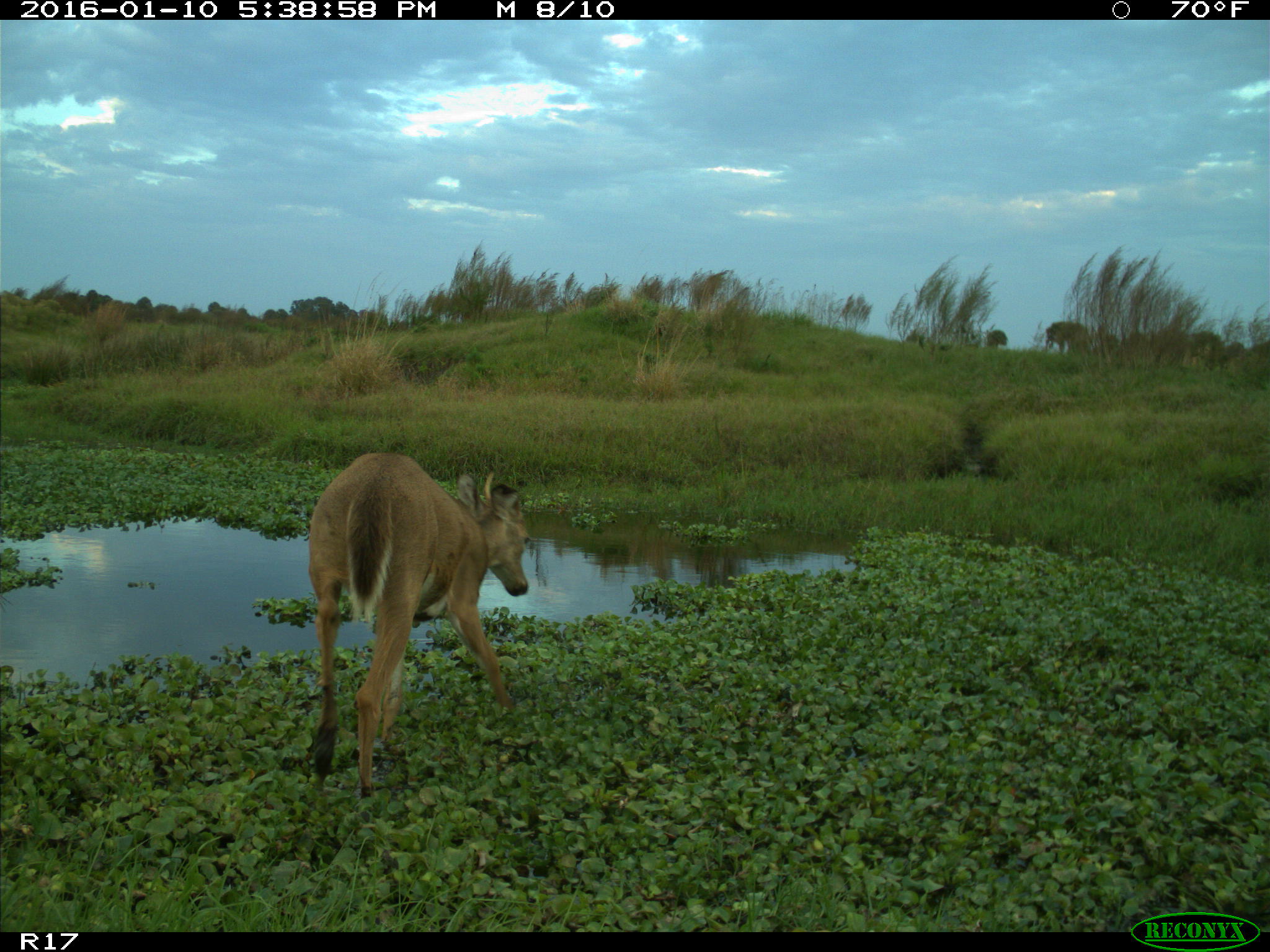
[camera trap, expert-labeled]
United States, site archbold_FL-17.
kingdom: Animalia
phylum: Chordata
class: Mammalia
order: Artiodactyla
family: Cervidae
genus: Odocoileus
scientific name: Odocoileus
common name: deer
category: unidentified deer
Unidentified deer (deer) (Odocoileus).